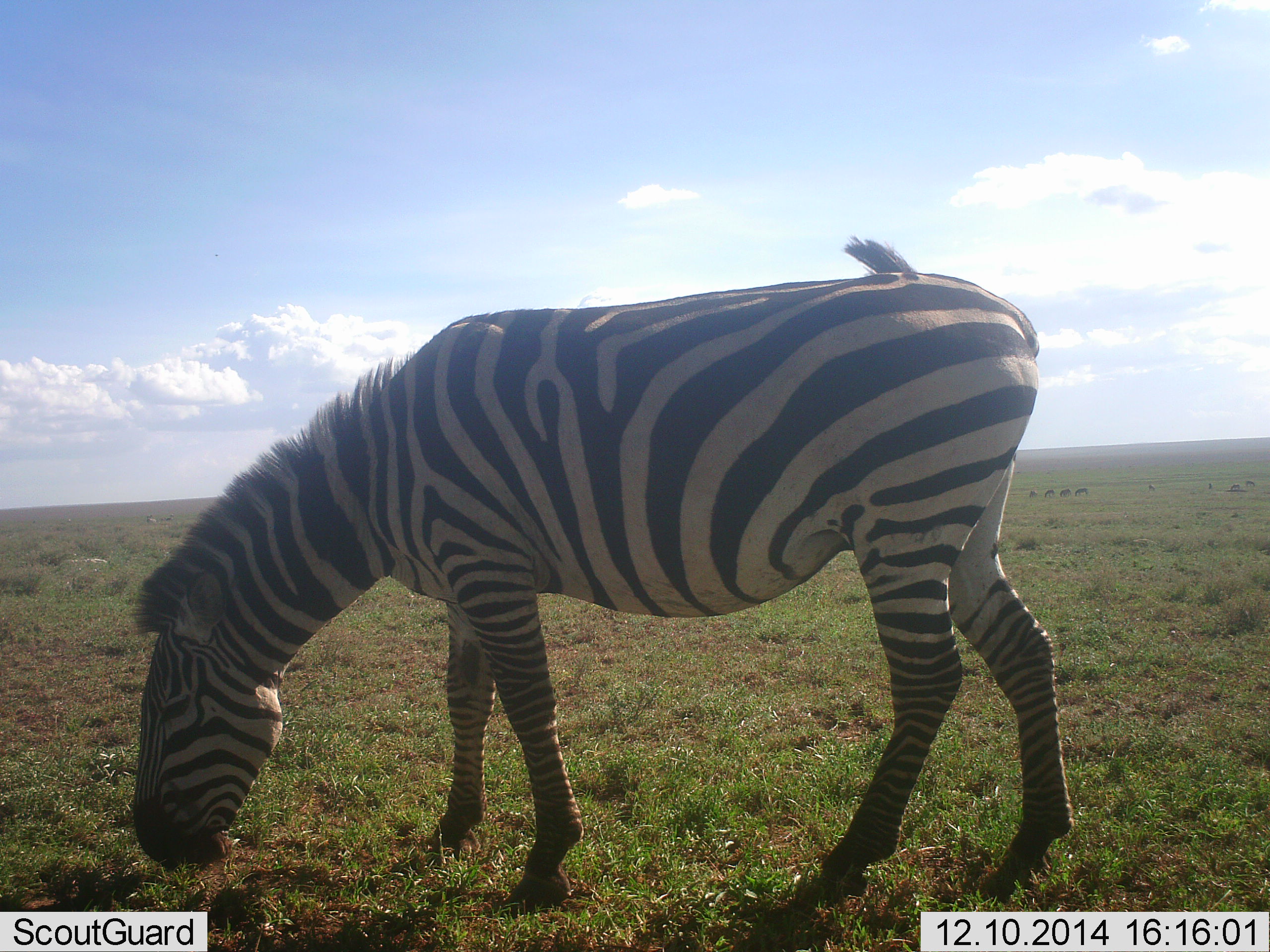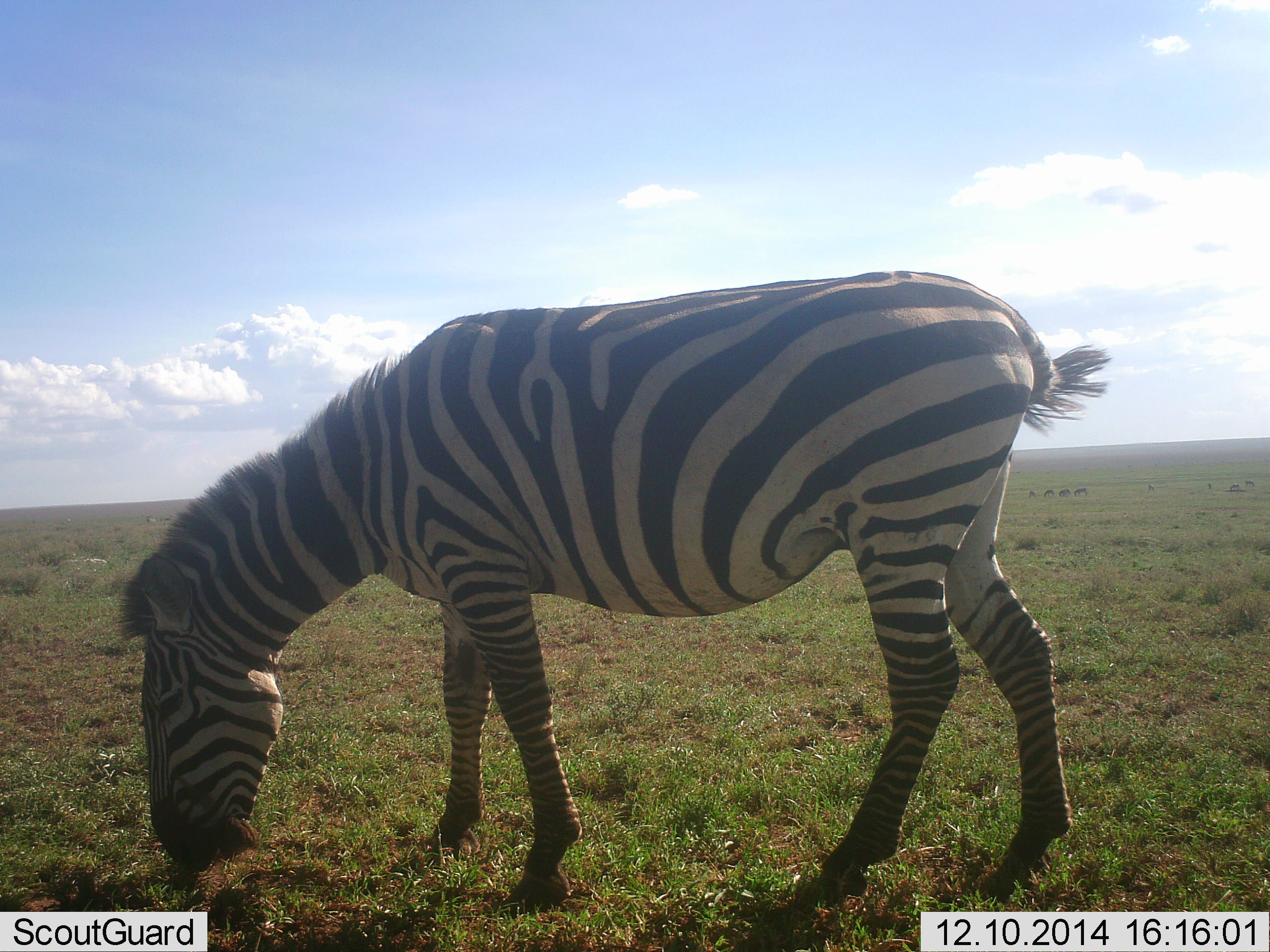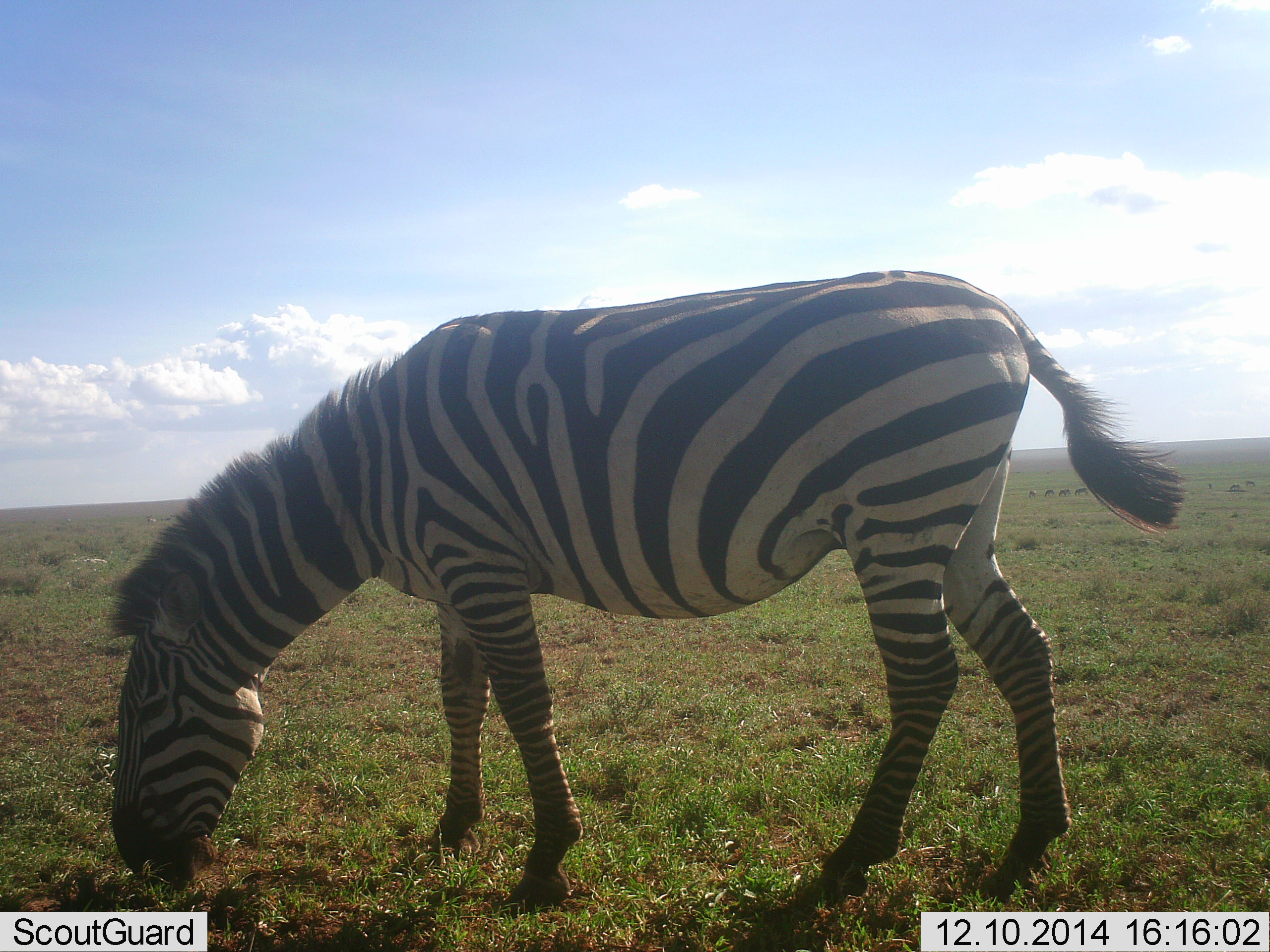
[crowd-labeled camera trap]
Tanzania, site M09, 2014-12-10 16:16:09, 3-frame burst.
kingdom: Animalia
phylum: Chordata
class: Mammalia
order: Perissodactyla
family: Equidae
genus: Equus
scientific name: Equus quagga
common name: plains zebra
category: zebra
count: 1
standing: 20%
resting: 0%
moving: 0%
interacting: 0%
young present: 0%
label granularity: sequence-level